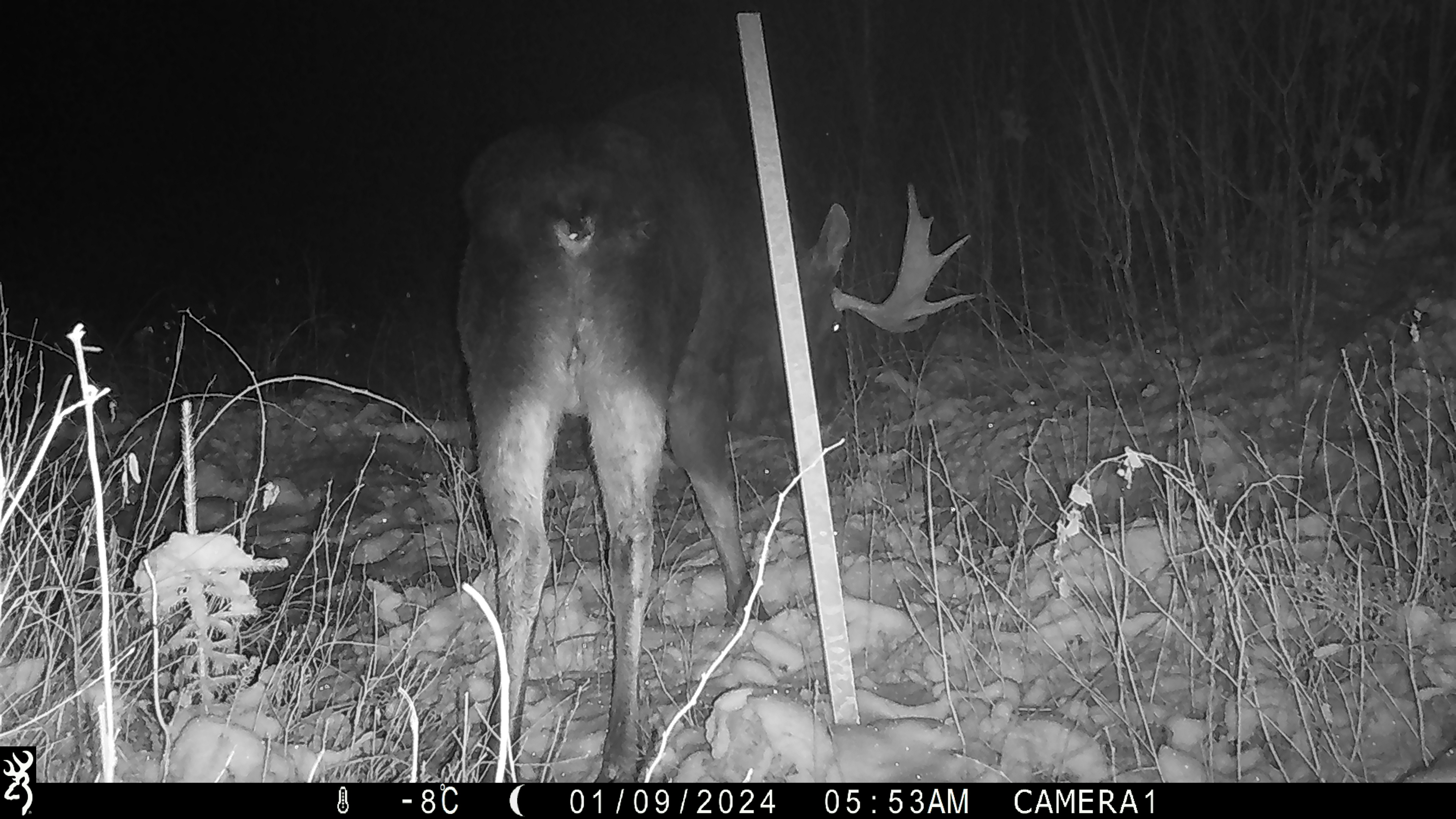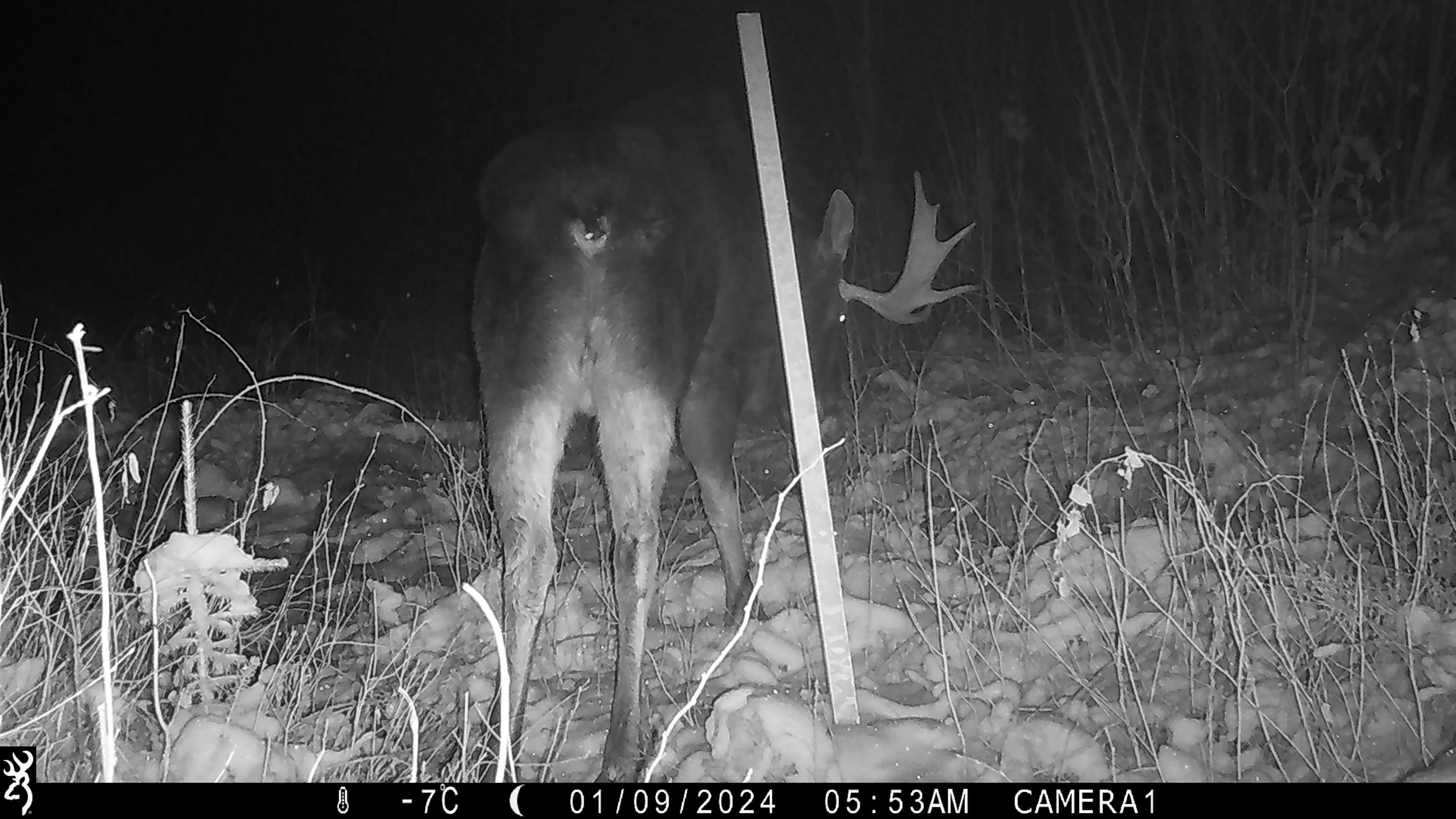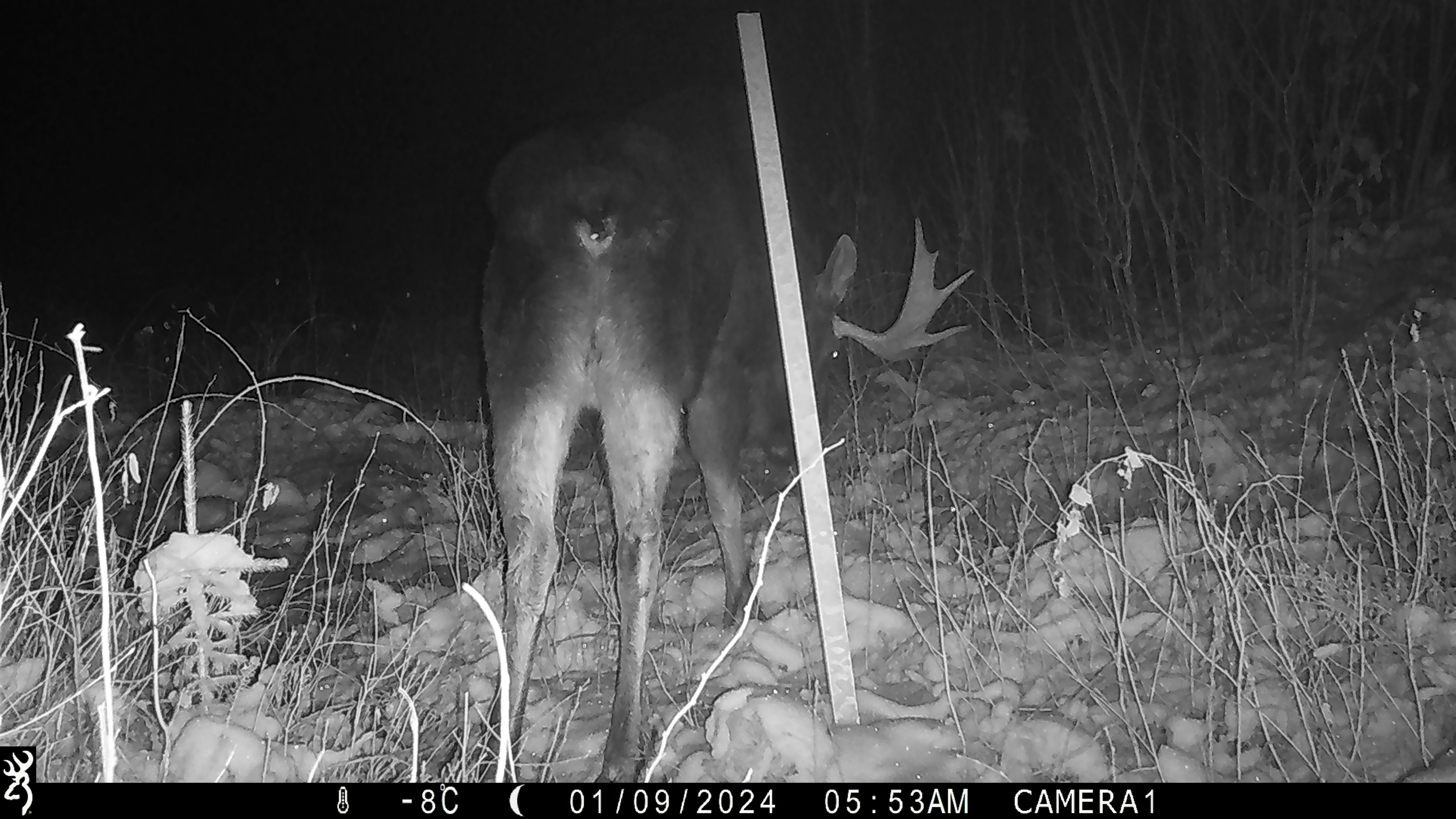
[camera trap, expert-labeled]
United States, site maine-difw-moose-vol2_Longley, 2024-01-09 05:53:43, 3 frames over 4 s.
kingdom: Animalia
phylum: Chordata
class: Mammalia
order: Artiodactyla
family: Cervidae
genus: Alces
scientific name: Alces alces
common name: moose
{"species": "moose (Alces alces)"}